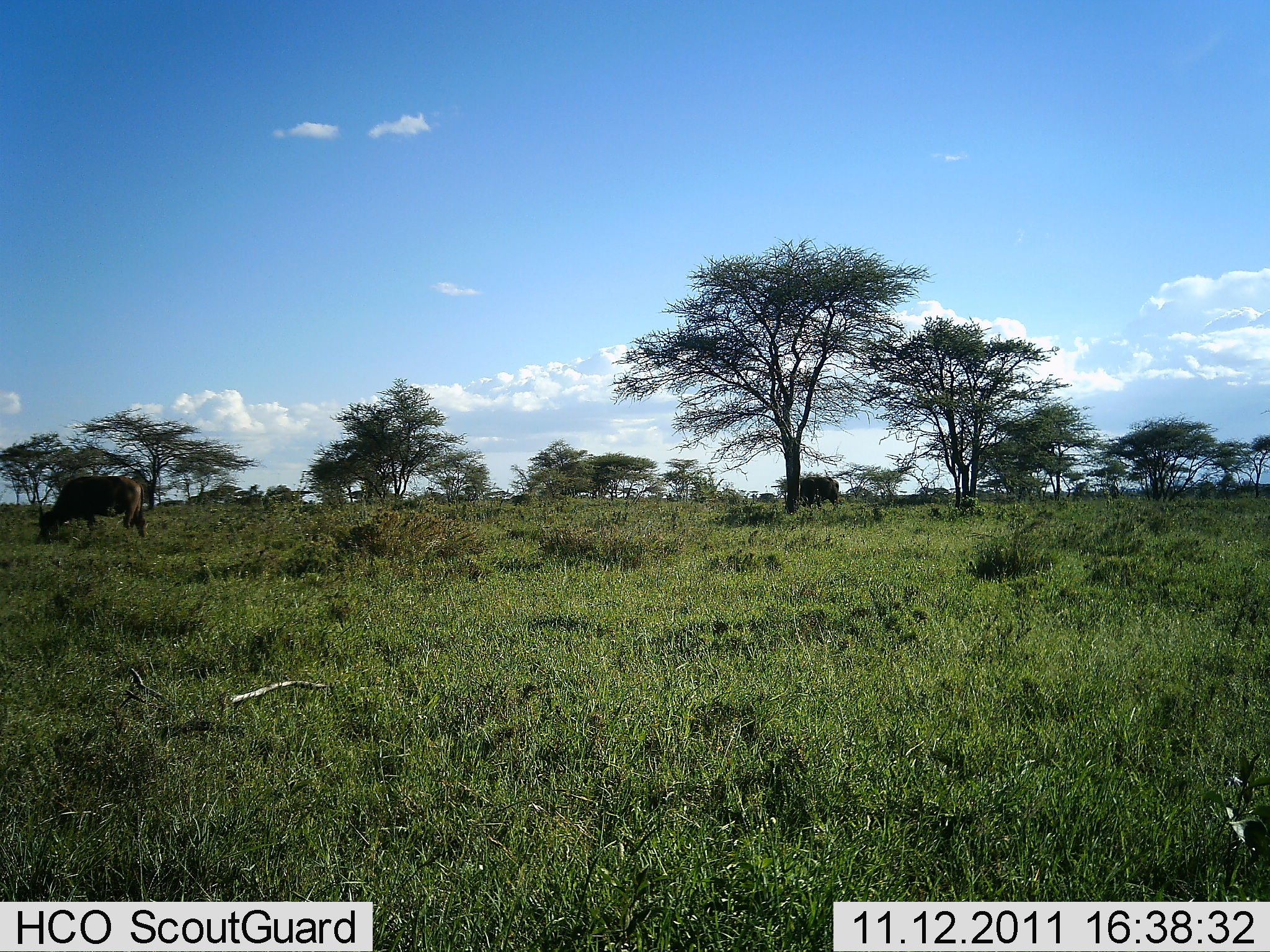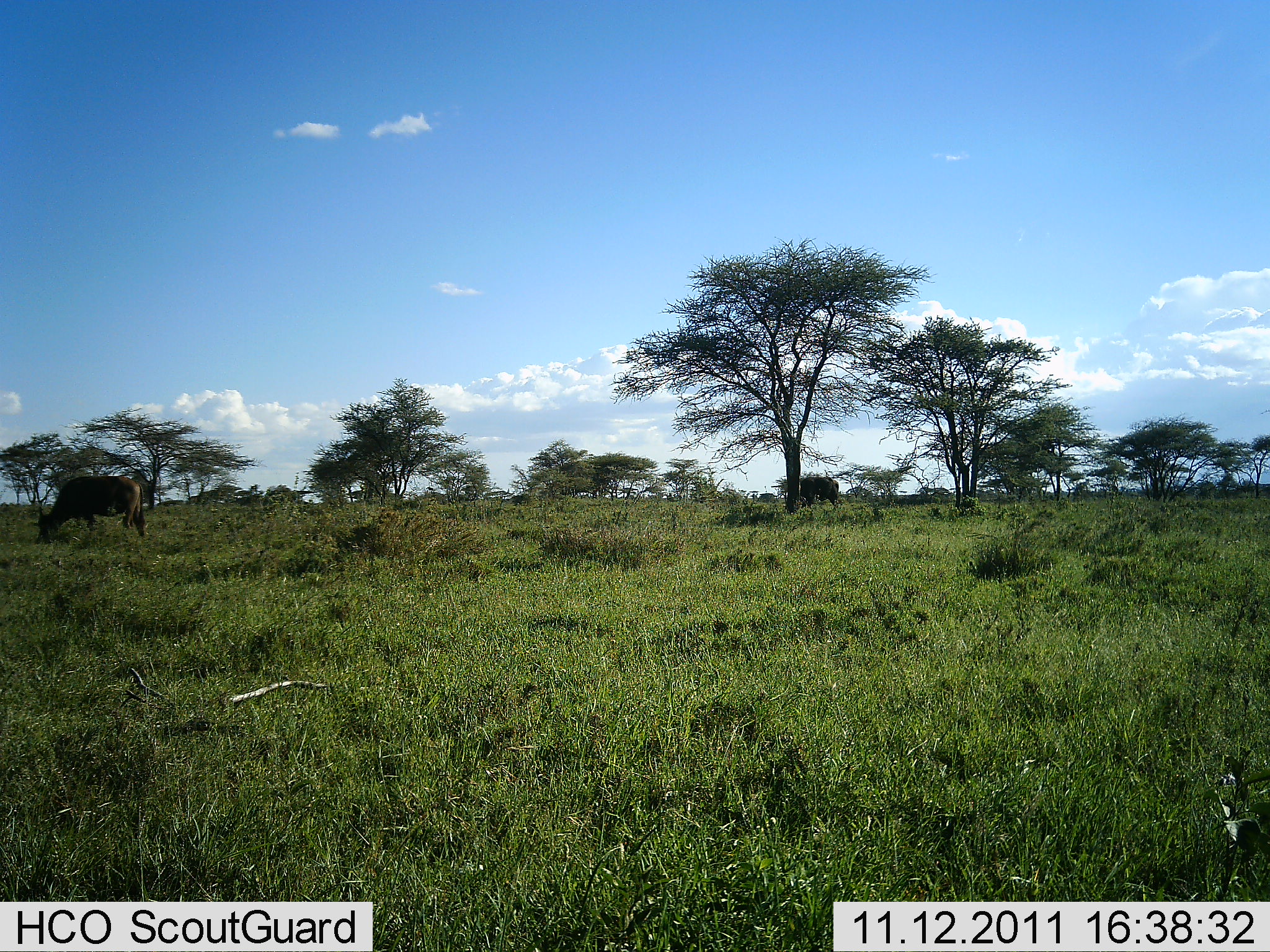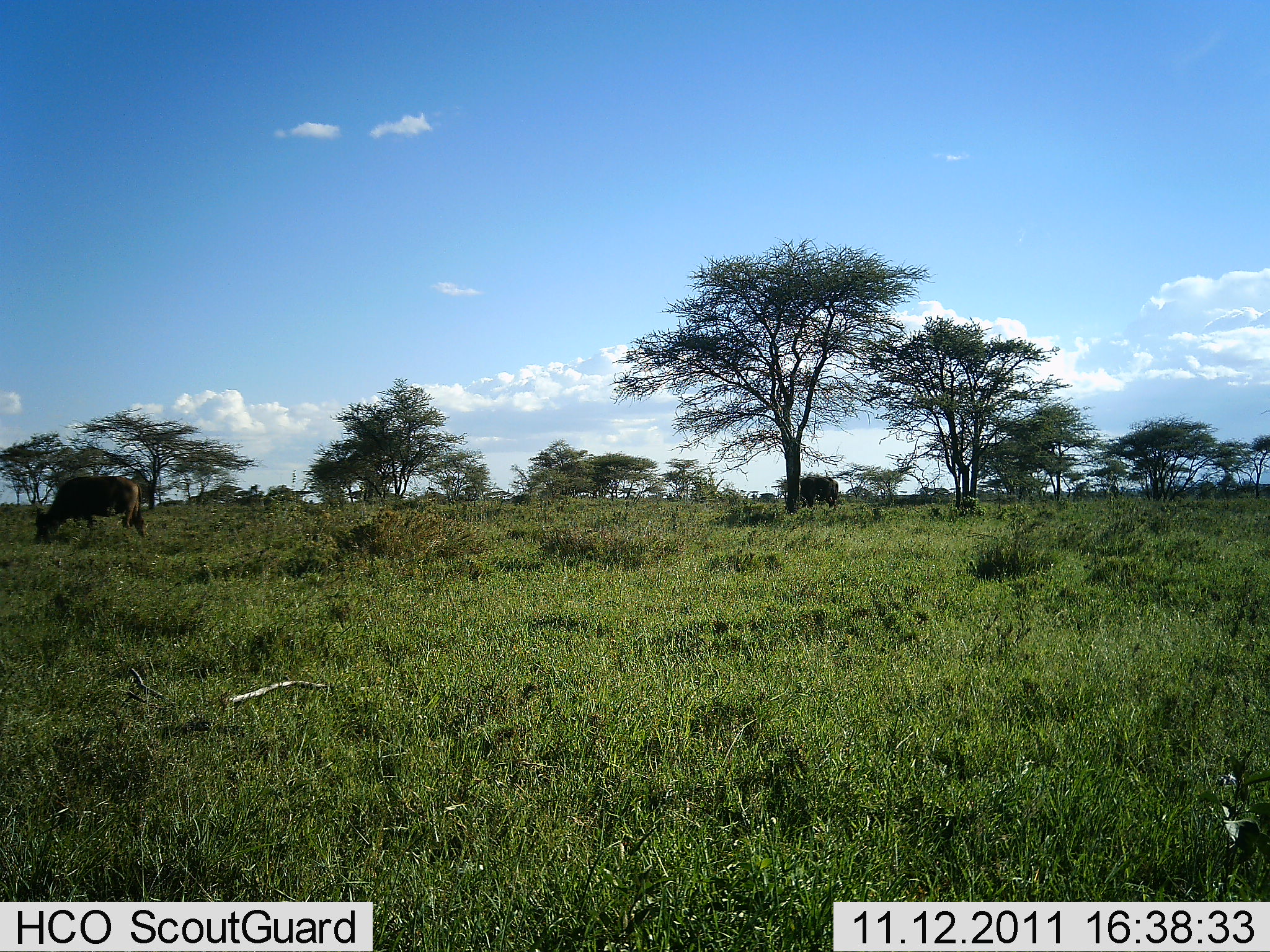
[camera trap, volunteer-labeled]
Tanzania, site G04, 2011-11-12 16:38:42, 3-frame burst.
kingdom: Animalia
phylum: Chordata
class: Mammalia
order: Artiodactyla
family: Bovidae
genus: Connochaetes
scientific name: Connochaetes taurinus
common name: blue wildebeest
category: wildebeest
Wildebeest (blue wildebeest) (Connochaetes taurinus), count 1. Behavior (volunteer vote fractions): standing 14%, resting 0%, moving 0%, interacting 0%. Young present (vote fraction): 0%. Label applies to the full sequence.